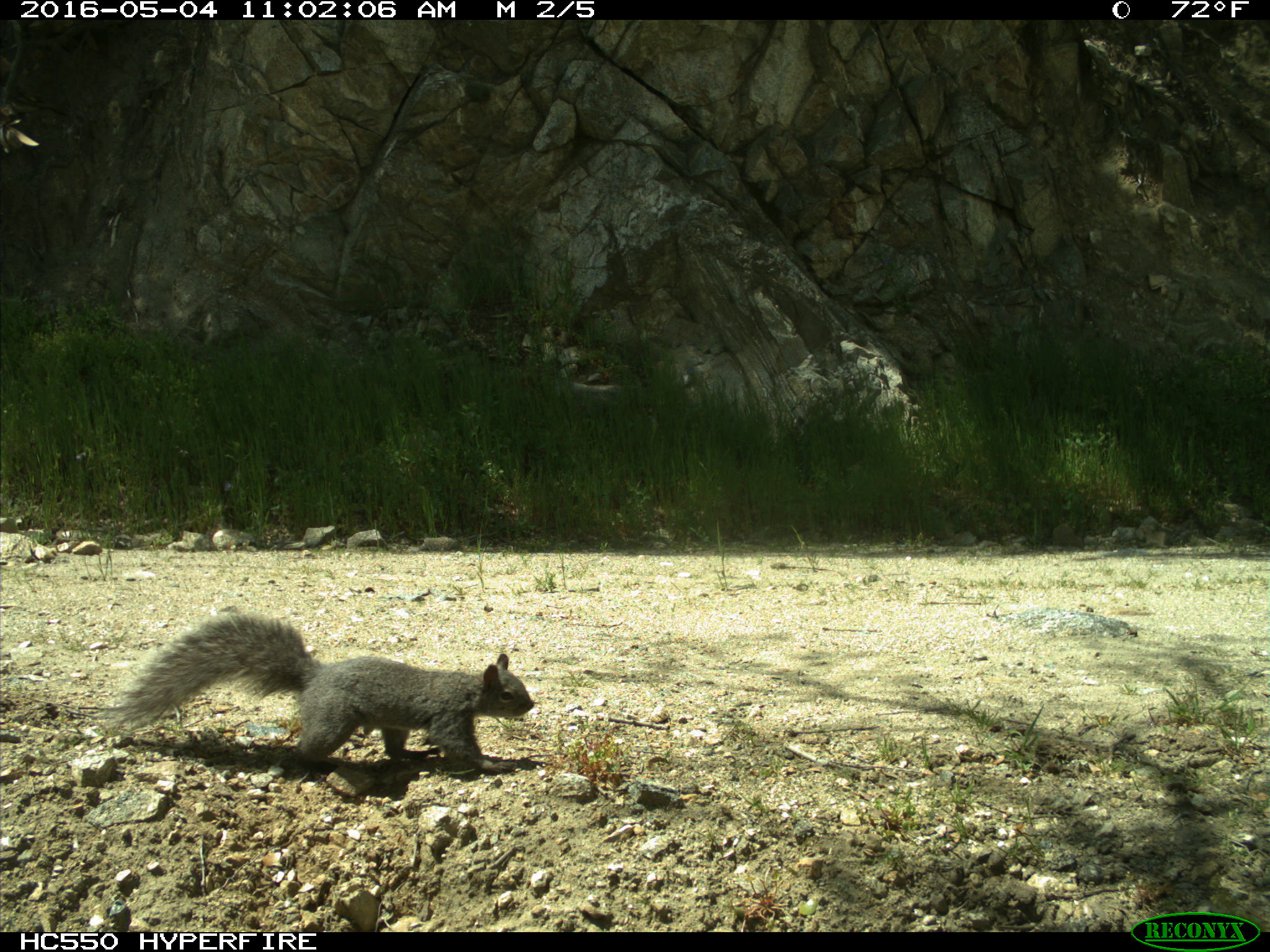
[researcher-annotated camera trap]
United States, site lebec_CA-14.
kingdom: Animalia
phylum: Chordata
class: Mammalia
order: Rodentia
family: Sciuridae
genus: Sciurus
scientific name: Sciurus carolinensis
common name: eastern gray squirrel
Sciurus carolinensis (eastern gray squirrel).